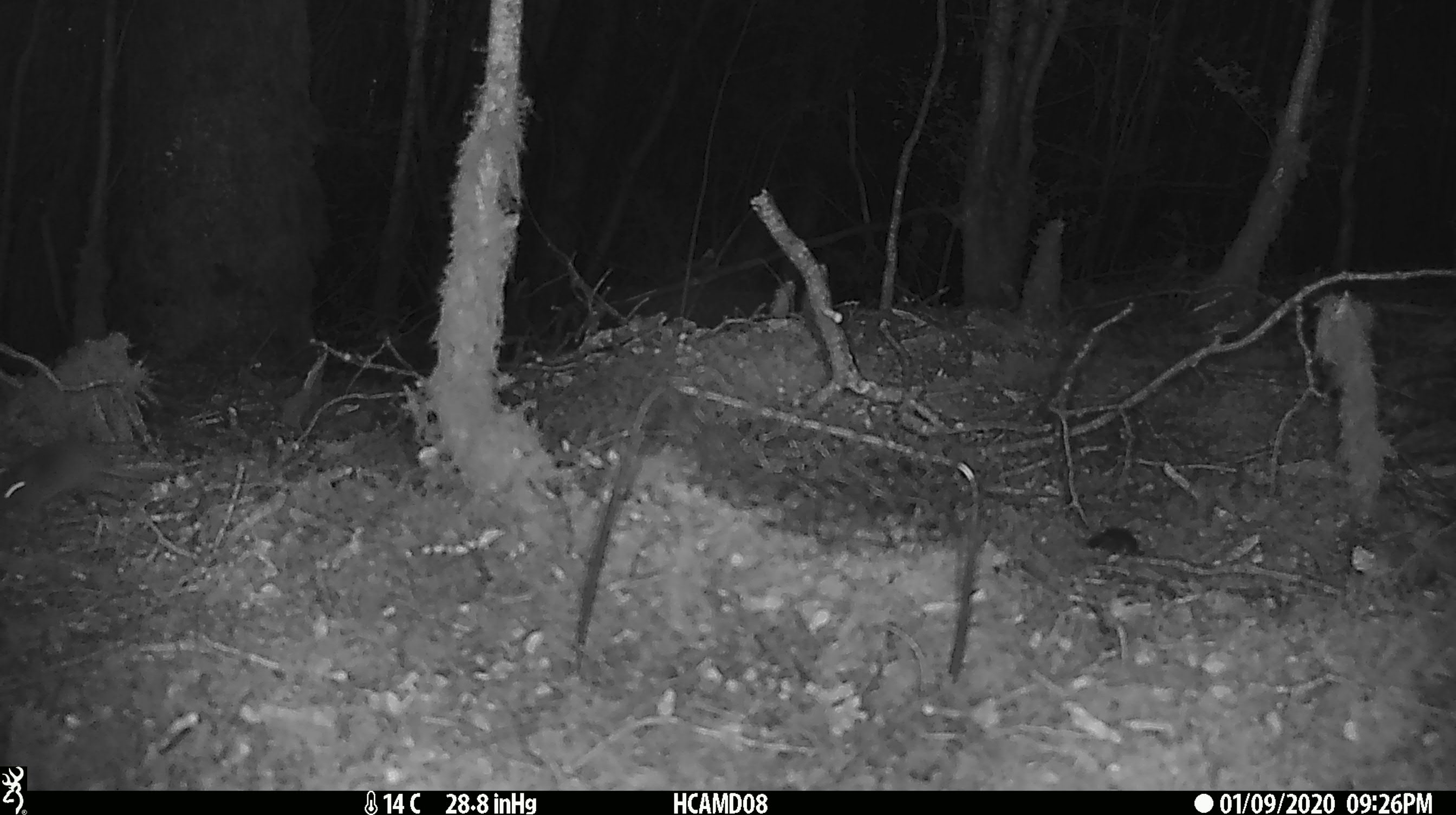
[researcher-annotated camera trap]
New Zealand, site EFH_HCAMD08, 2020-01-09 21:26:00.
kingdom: Animalia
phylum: Chordata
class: Mammalia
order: Rodentia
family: Muridae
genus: Mus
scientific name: Mus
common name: mouse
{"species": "mouse (Mus)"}